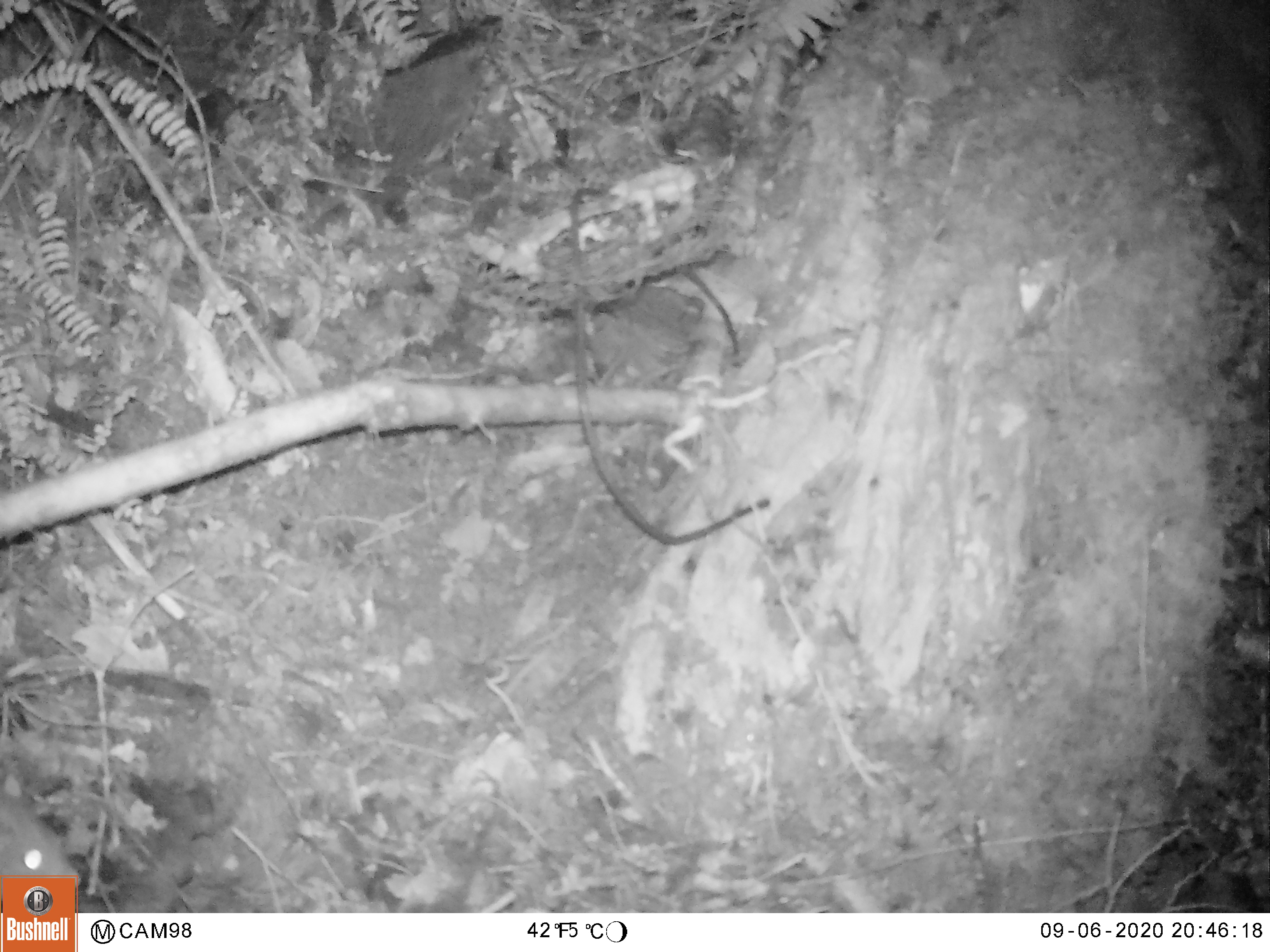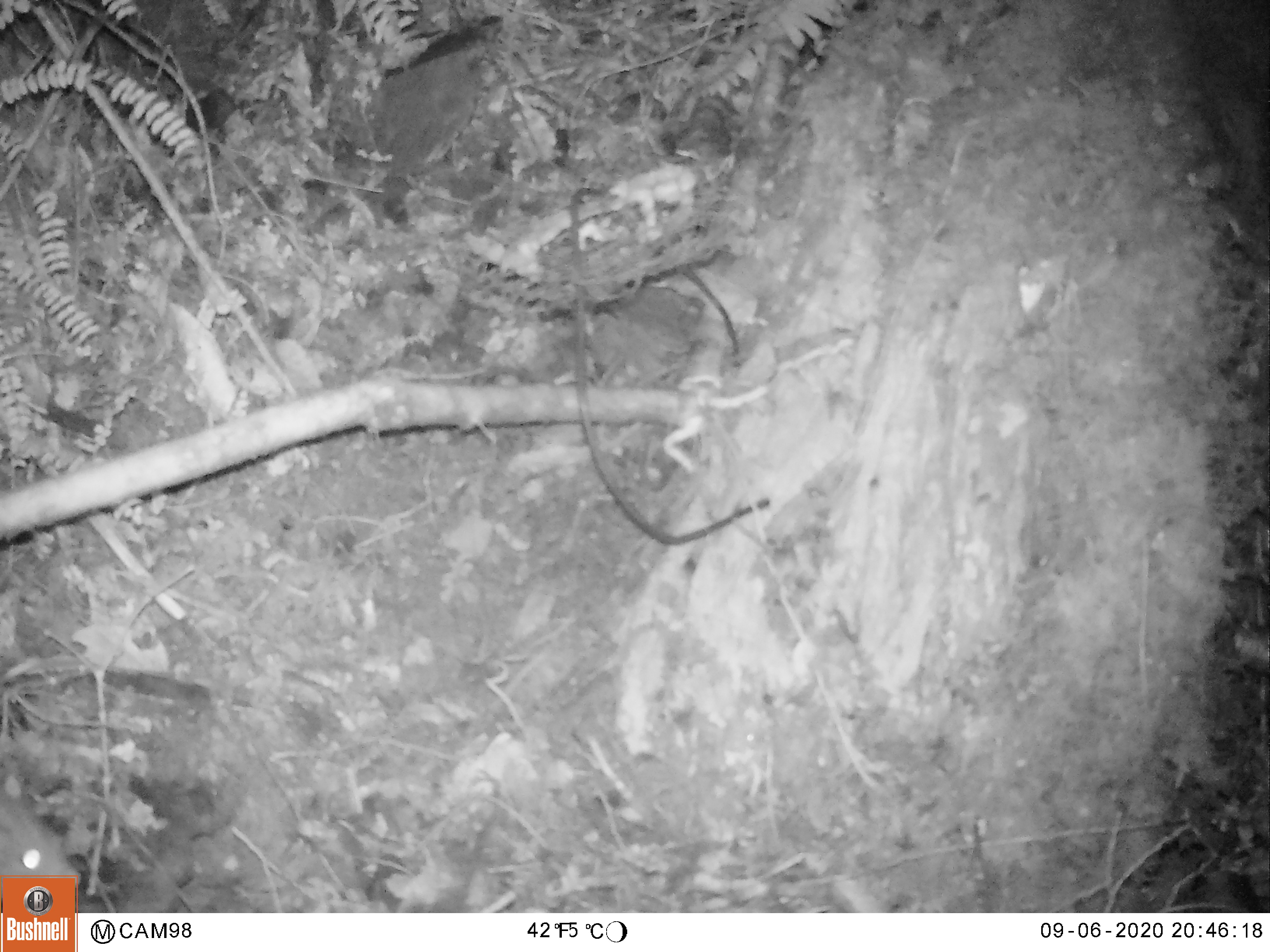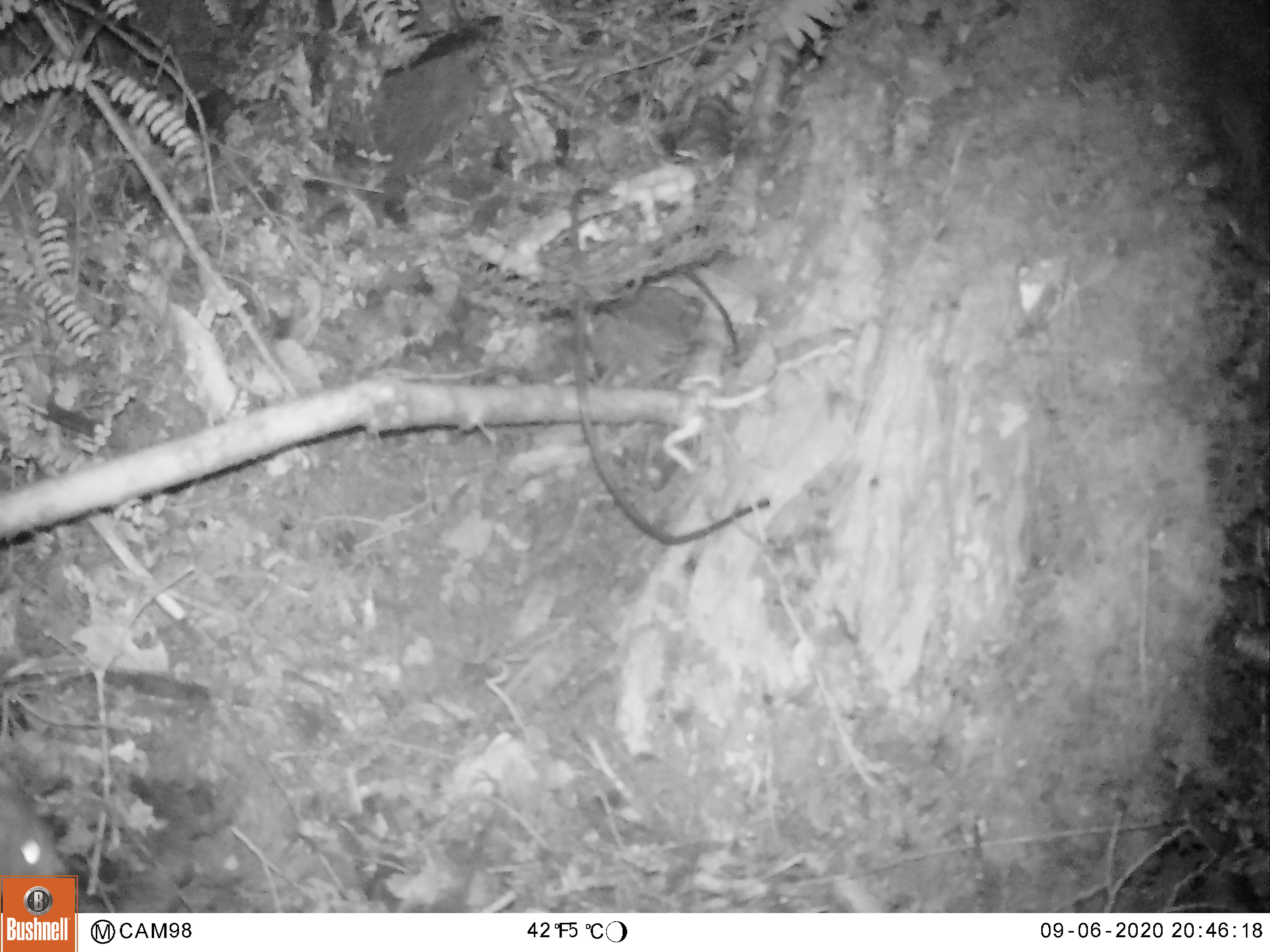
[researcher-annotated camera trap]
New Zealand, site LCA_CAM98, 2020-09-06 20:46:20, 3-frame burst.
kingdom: Animalia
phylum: Chordata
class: Mammalia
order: Rodentia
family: Muridae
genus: Rattus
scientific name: Rattus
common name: rat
Rat (Rattus).